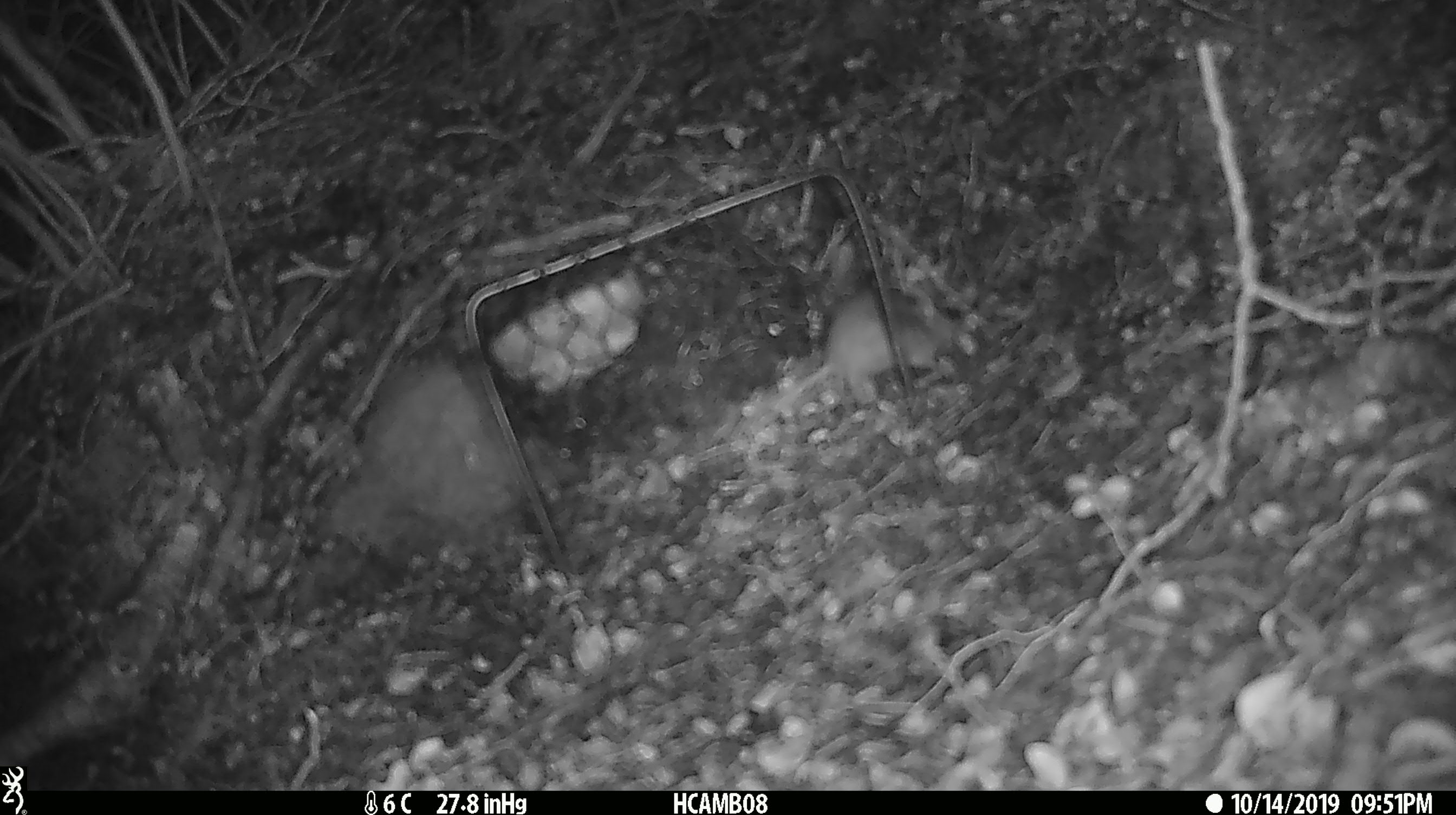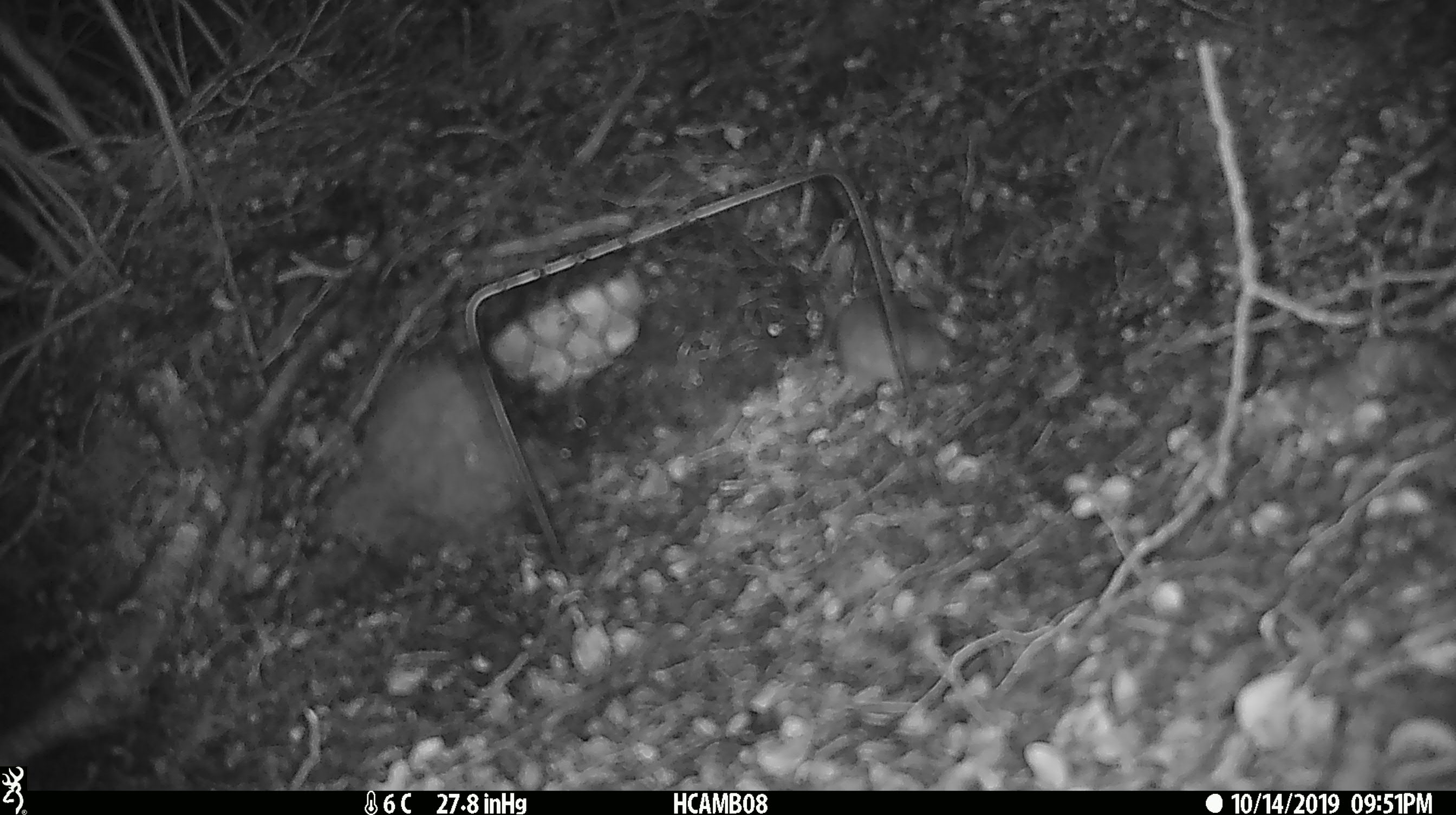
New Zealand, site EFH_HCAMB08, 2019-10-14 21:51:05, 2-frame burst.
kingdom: Animalia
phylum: Chordata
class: Mammalia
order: Rodentia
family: Muridae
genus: Mus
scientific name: Mus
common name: mouse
Mouse (Mus).